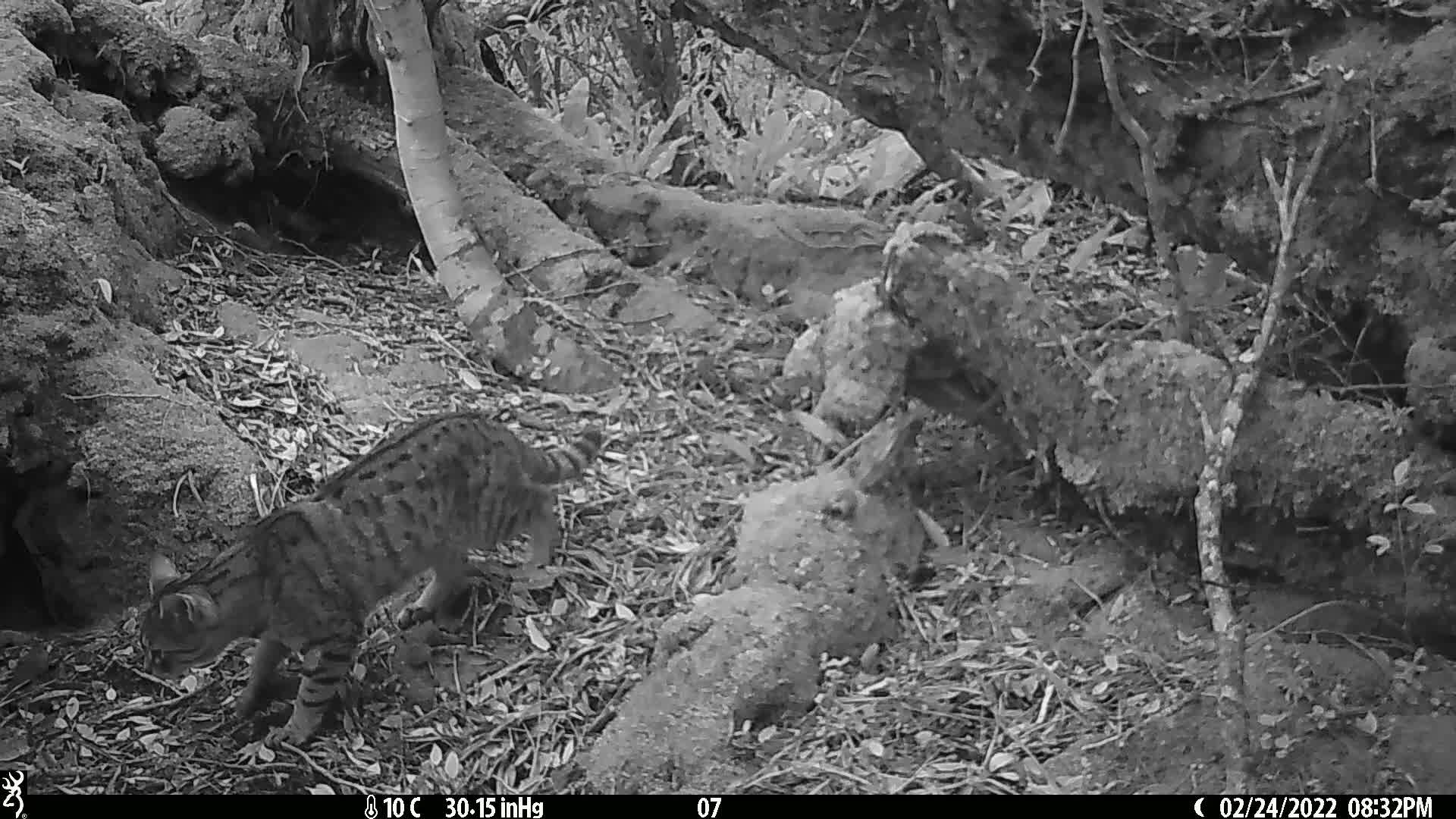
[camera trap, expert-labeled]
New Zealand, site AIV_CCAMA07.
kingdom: Animalia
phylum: Chordata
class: Mammalia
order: Carnivora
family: Felidae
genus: Felis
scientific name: Felis catus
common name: domestic cat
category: cat